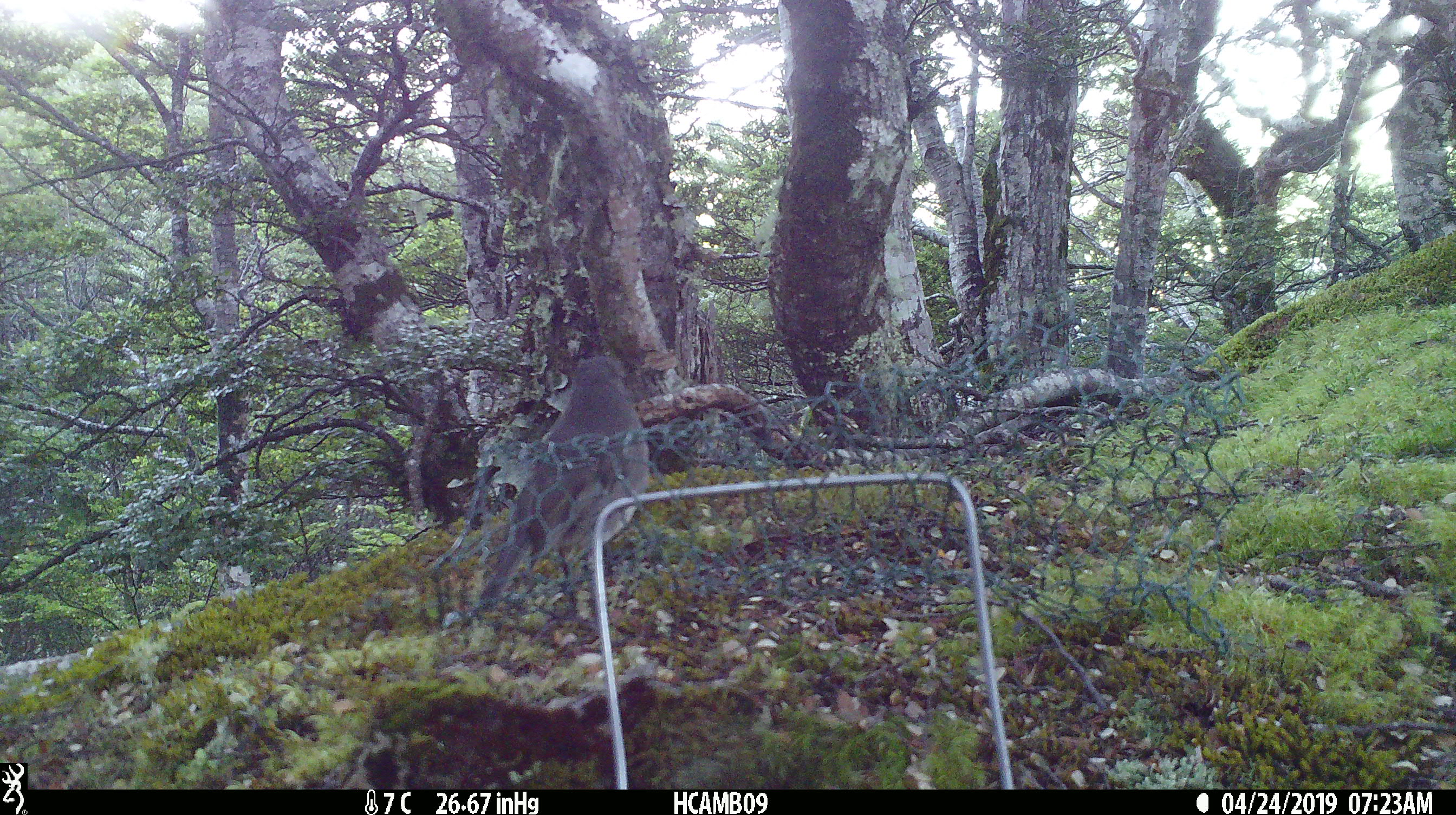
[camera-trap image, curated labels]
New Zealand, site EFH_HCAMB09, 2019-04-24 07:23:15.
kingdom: Animalia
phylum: Chordata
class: Aves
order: Passeriformes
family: Petroicidae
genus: Petroica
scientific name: Petroica australis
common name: new zealand robin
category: robin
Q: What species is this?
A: Robin (new zealand robin) (Petroica australis).